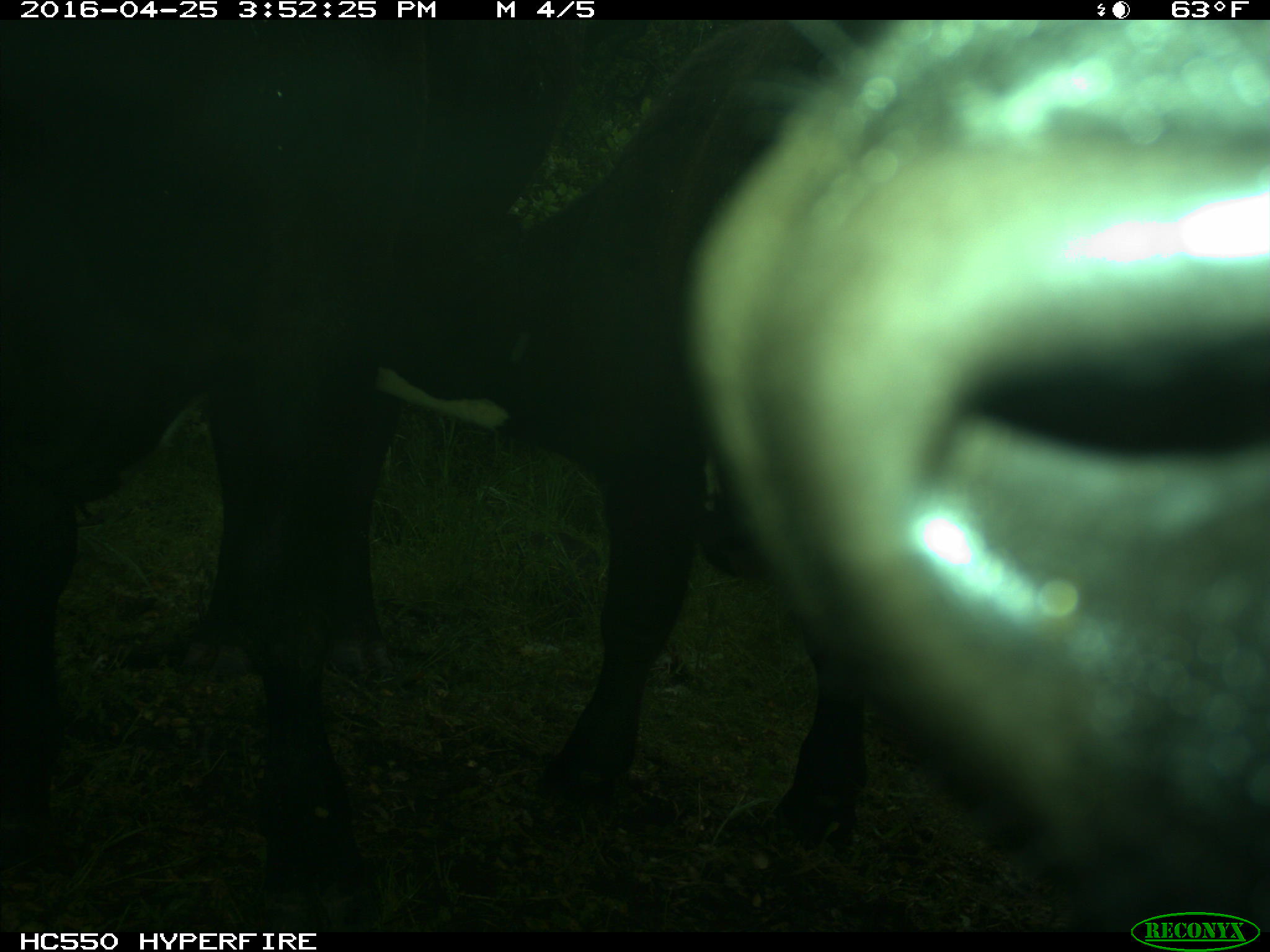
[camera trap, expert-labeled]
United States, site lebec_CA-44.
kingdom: Animalia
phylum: Chordata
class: Mammalia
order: Artiodactyla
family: Bovidae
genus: Bos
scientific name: Bos taurus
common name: domestic cow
Bos taurus (domestic cow).